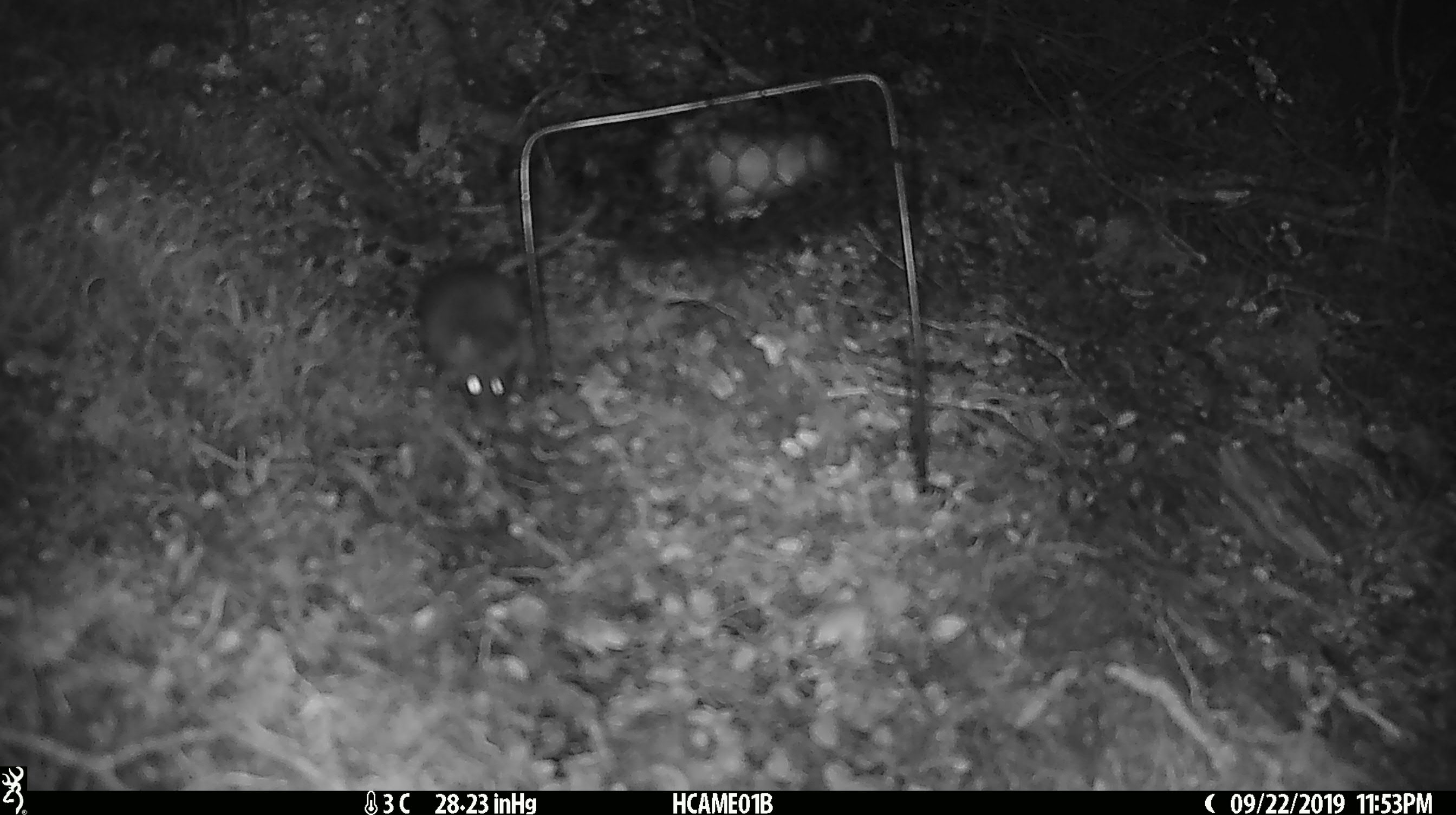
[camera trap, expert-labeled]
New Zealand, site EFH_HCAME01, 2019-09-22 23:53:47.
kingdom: Animalia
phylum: Chordata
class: Mammalia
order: Rodentia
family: Muridae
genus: Mus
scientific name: Mus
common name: mouse